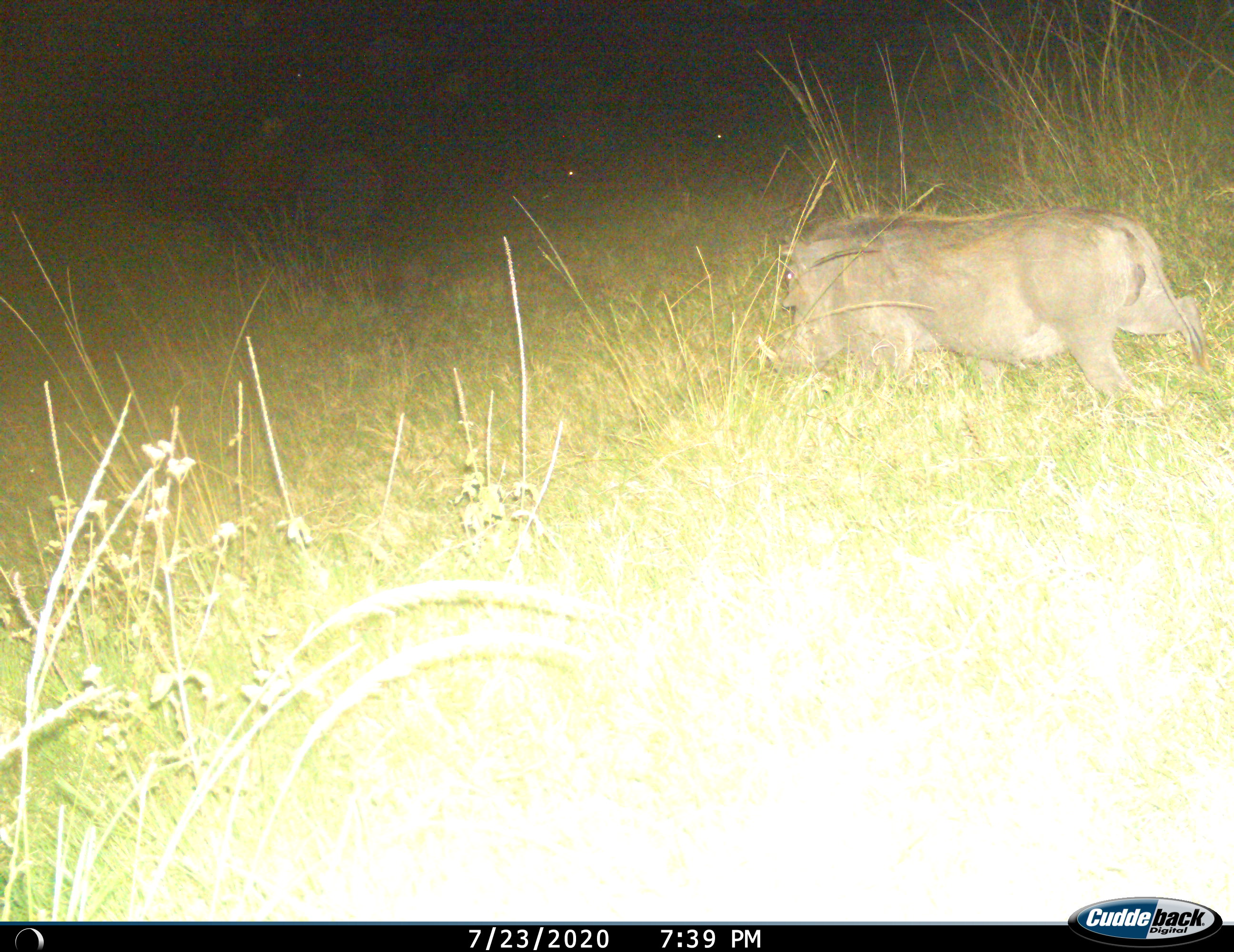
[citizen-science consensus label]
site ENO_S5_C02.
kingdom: Animalia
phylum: Chordata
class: Mammalia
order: Artiodactyla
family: Suidae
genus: Phacochoerus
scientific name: Phacochoerus africanus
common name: warthog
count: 1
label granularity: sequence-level